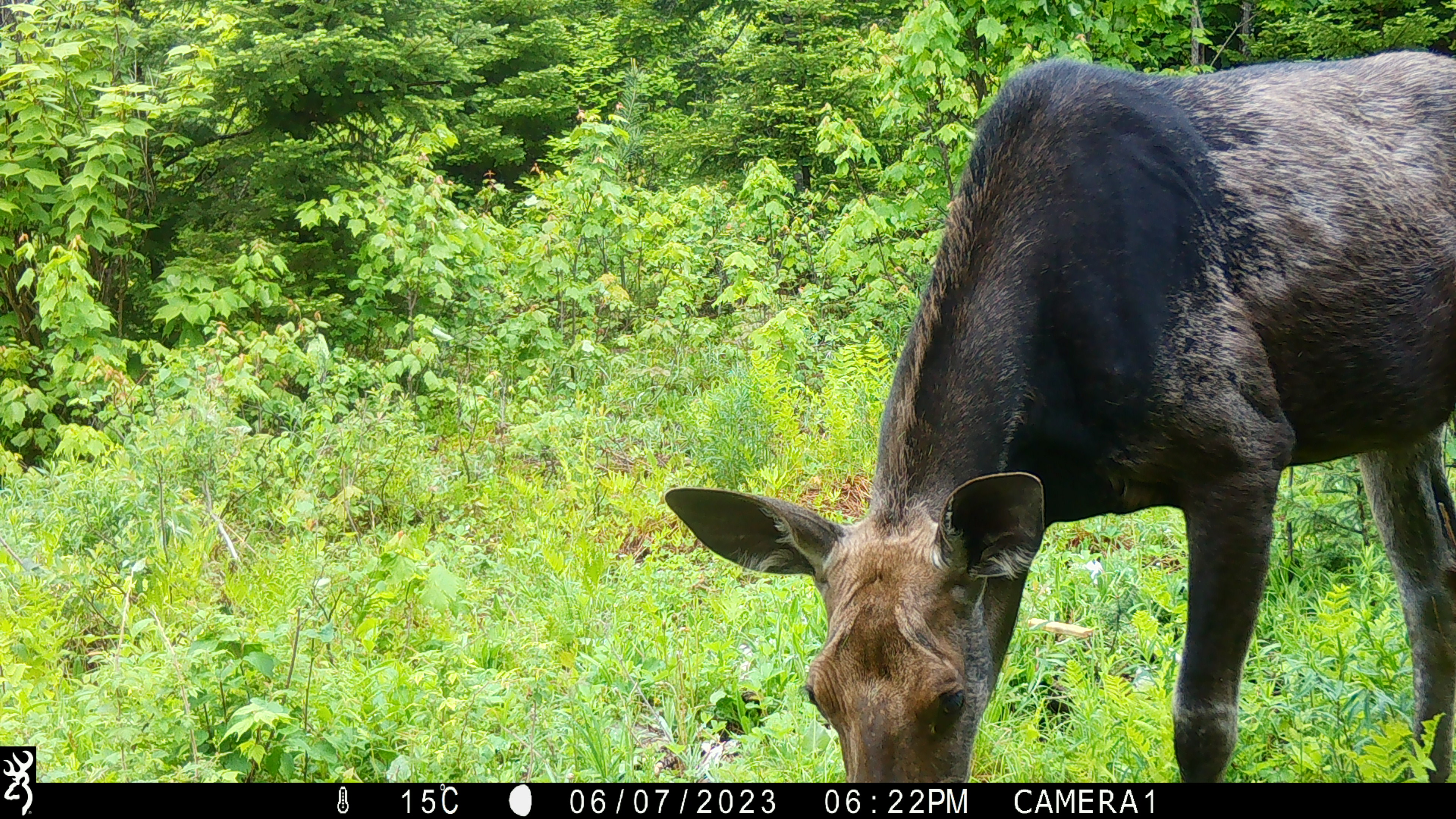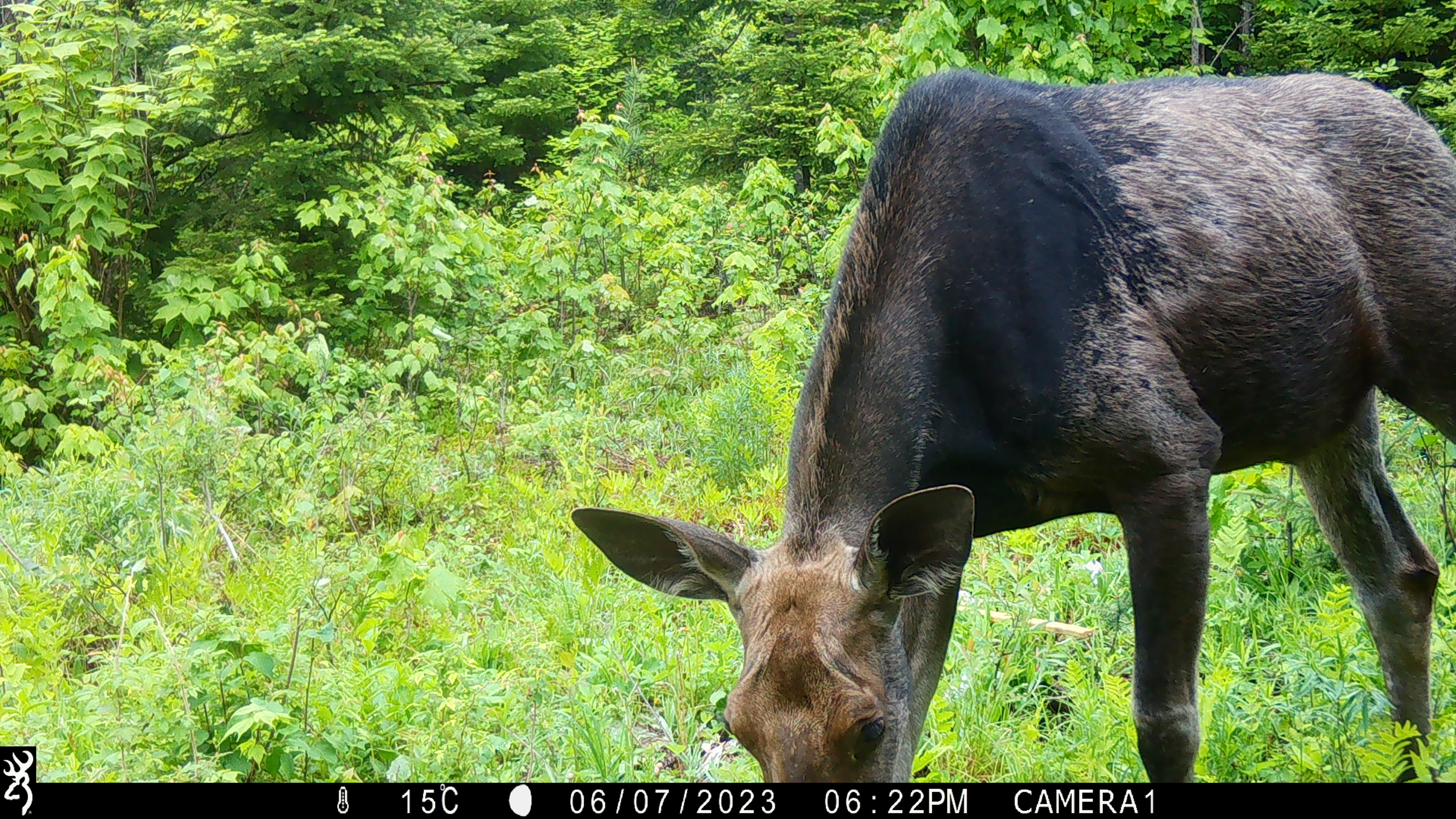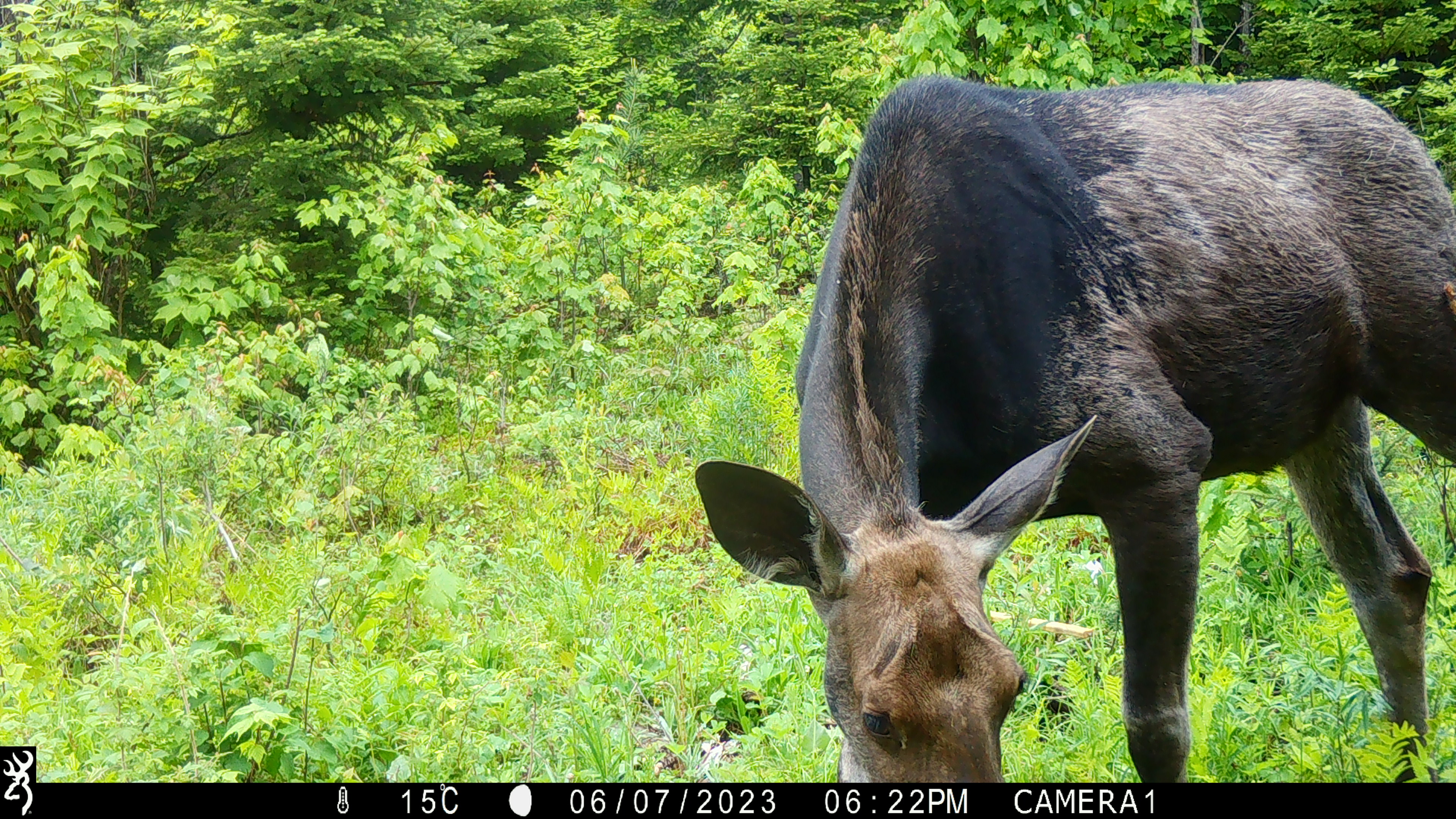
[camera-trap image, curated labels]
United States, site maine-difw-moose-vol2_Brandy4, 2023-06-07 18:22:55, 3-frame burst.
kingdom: Animalia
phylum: Chordata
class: Mammalia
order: Artiodactyla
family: Cervidae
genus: Alces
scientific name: Alces alces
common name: moose